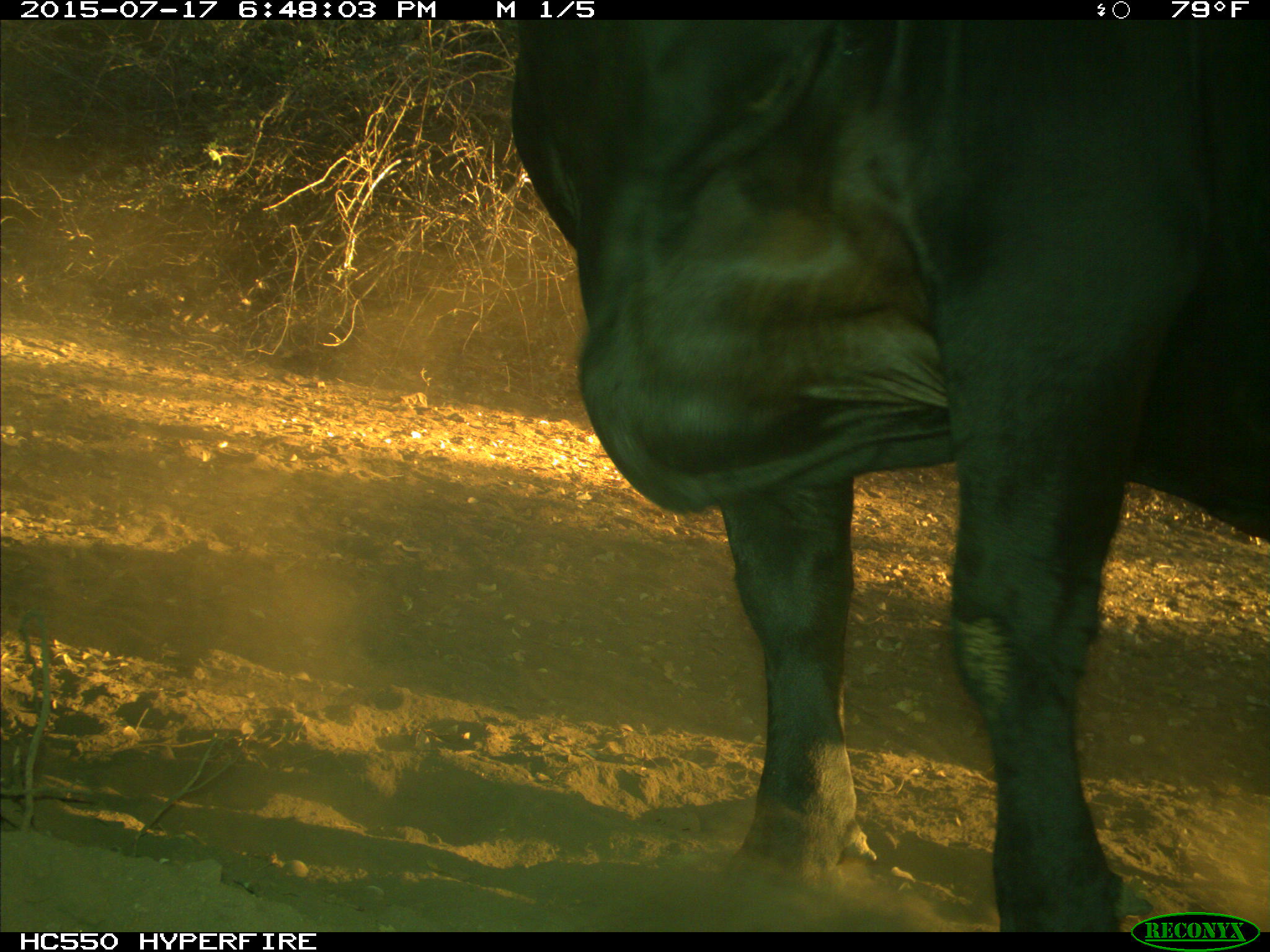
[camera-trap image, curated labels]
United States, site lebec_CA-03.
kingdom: Animalia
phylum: Chordata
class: Mammalia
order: Artiodactyla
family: Bovidae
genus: Bos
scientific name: Bos taurus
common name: domestic cow